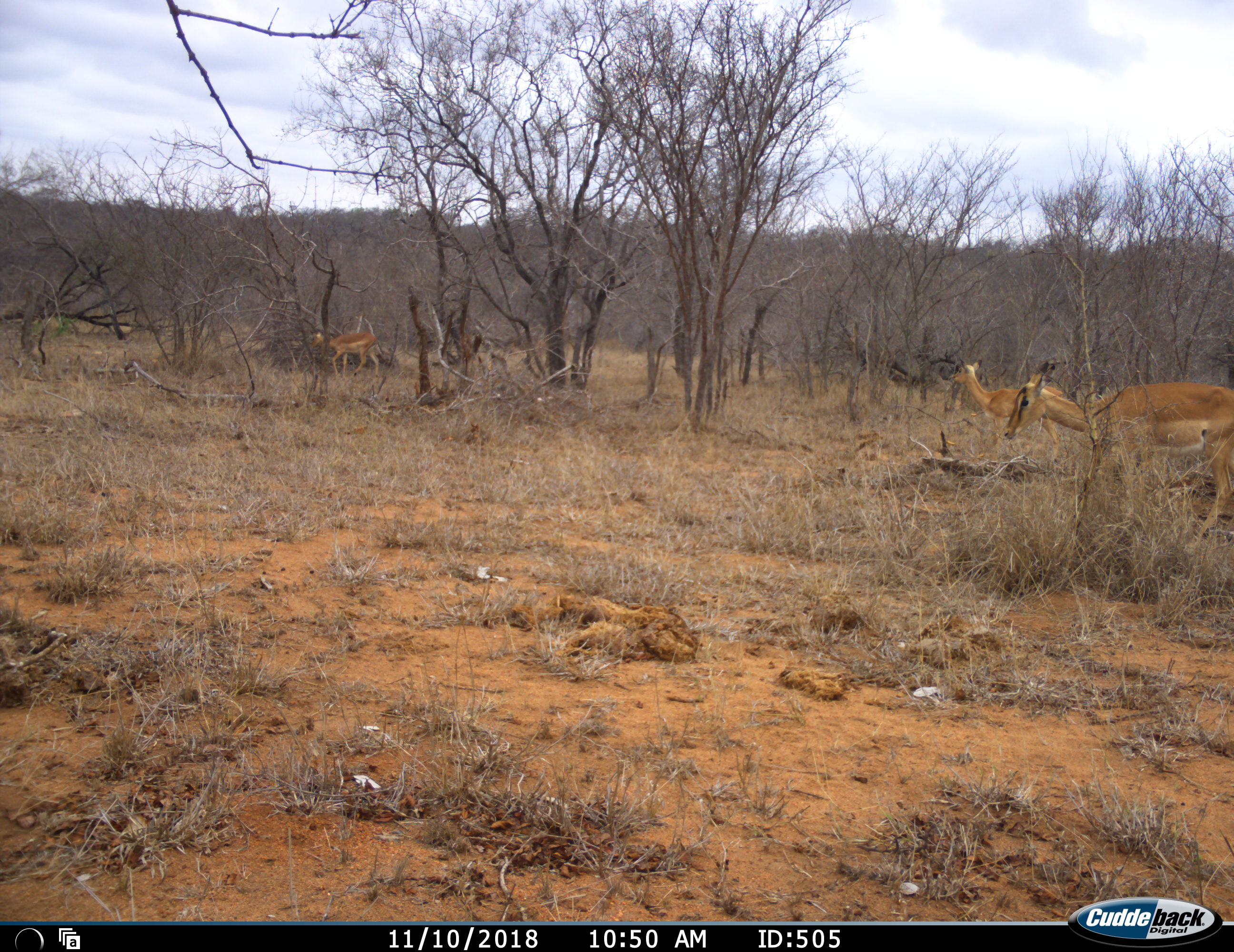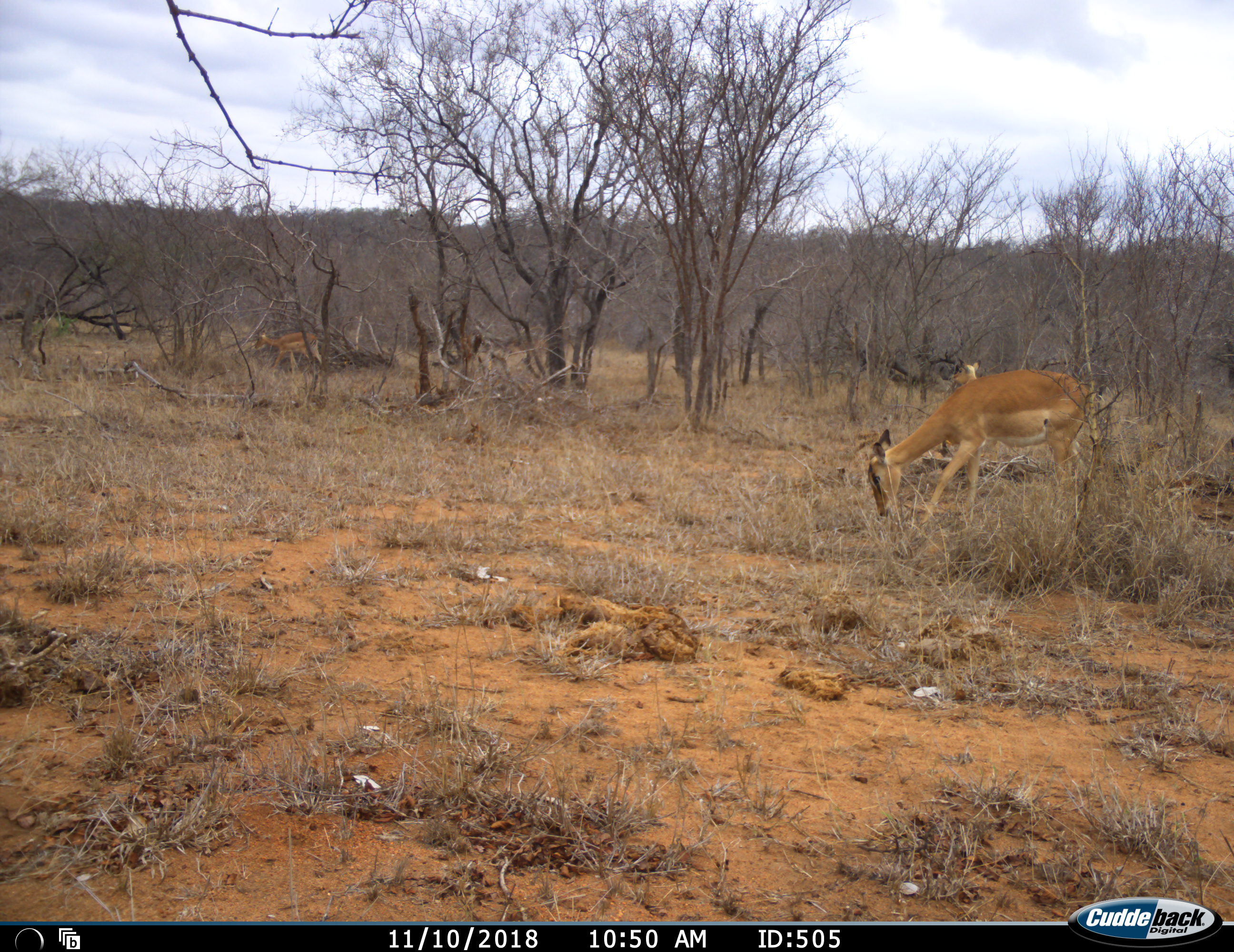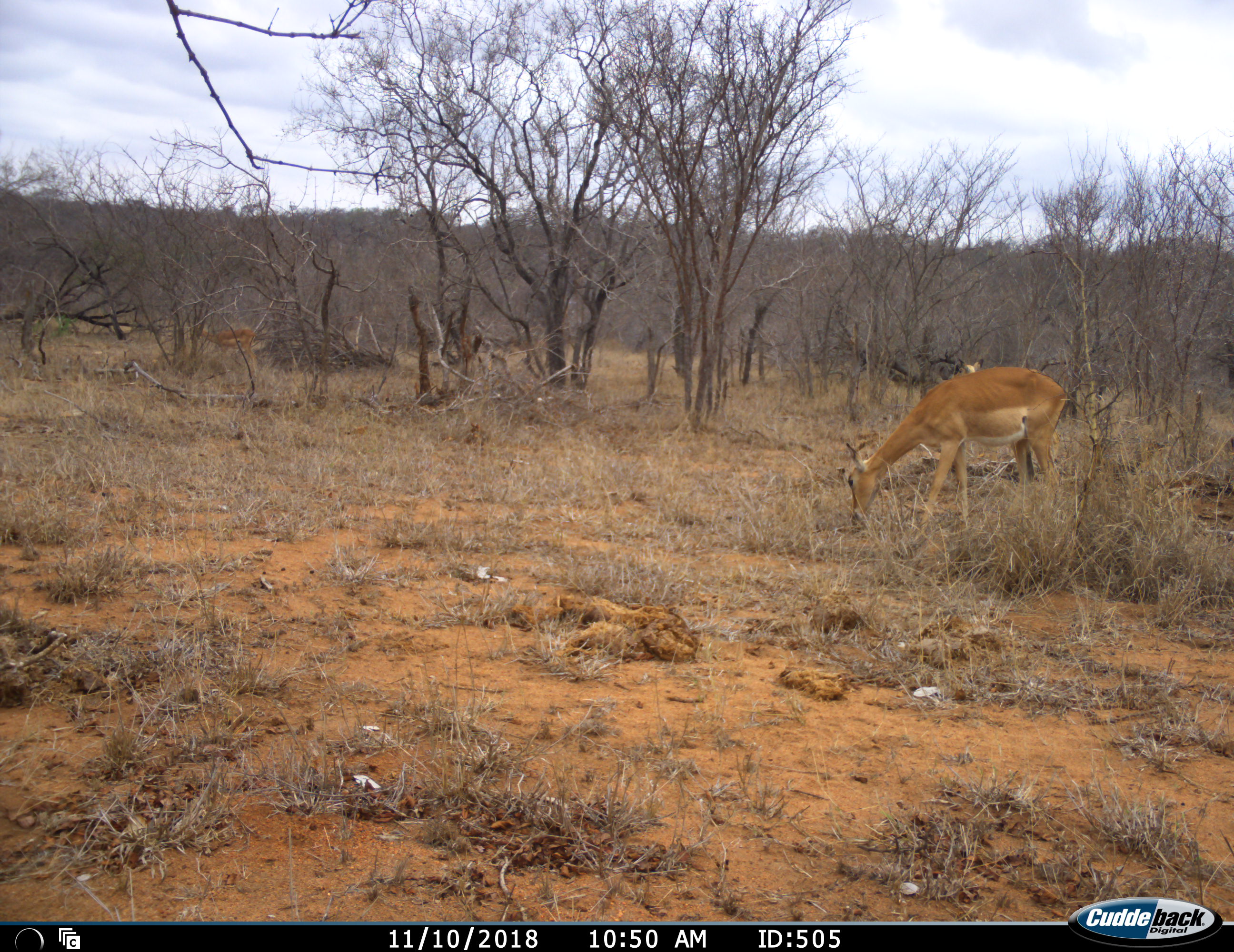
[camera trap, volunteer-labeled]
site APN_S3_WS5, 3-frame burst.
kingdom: Animalia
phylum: Chordata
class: Mammalia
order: Artiodactyla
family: Bovidae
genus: Aepyceros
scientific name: Aepyceros melampus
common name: impala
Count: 3.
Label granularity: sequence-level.